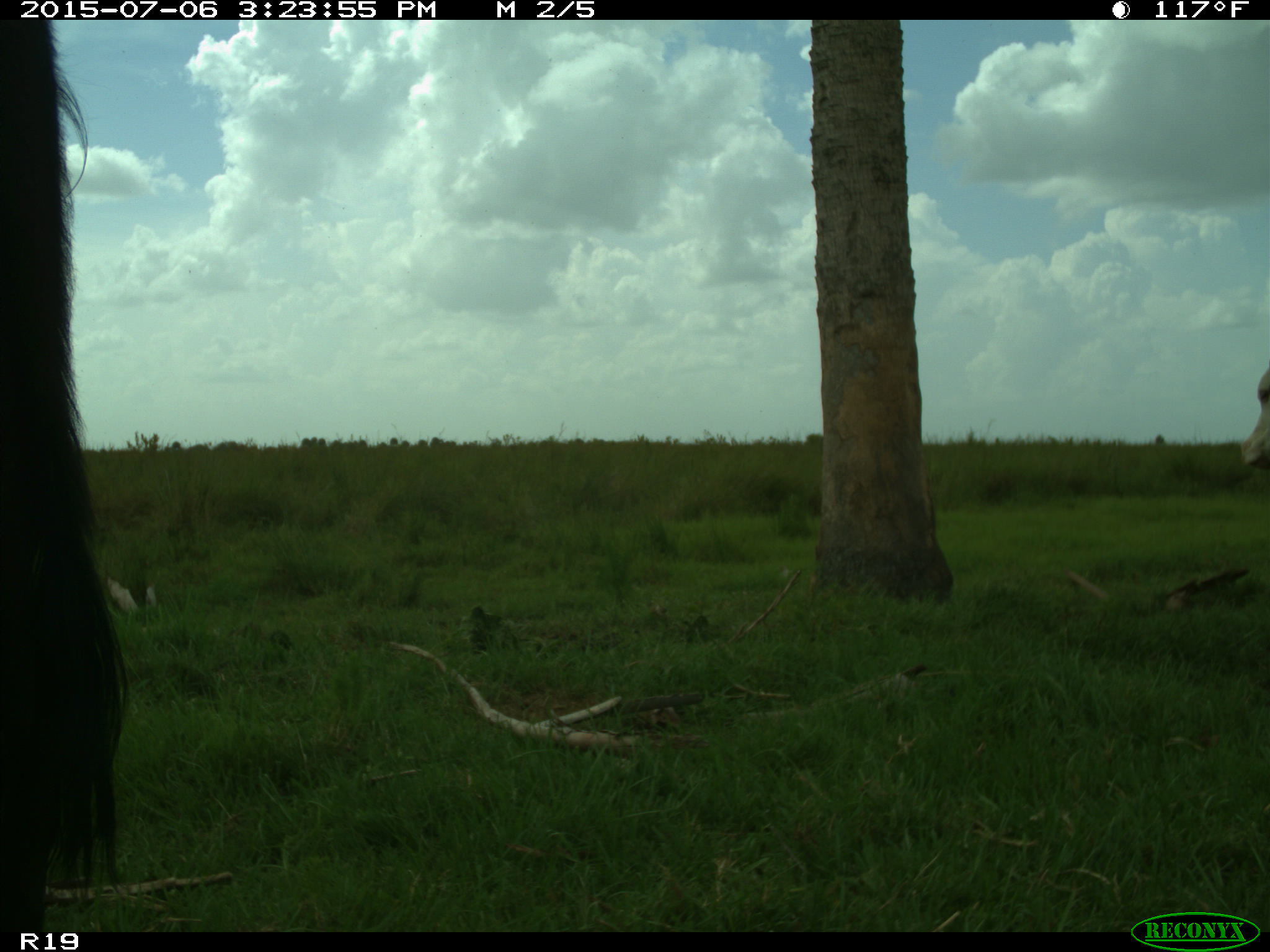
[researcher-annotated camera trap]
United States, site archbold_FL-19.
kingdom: Animalia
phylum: Chordata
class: Mammalia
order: Artiodactyla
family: Bovidae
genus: Bos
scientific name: Bos taurus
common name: domestic cow